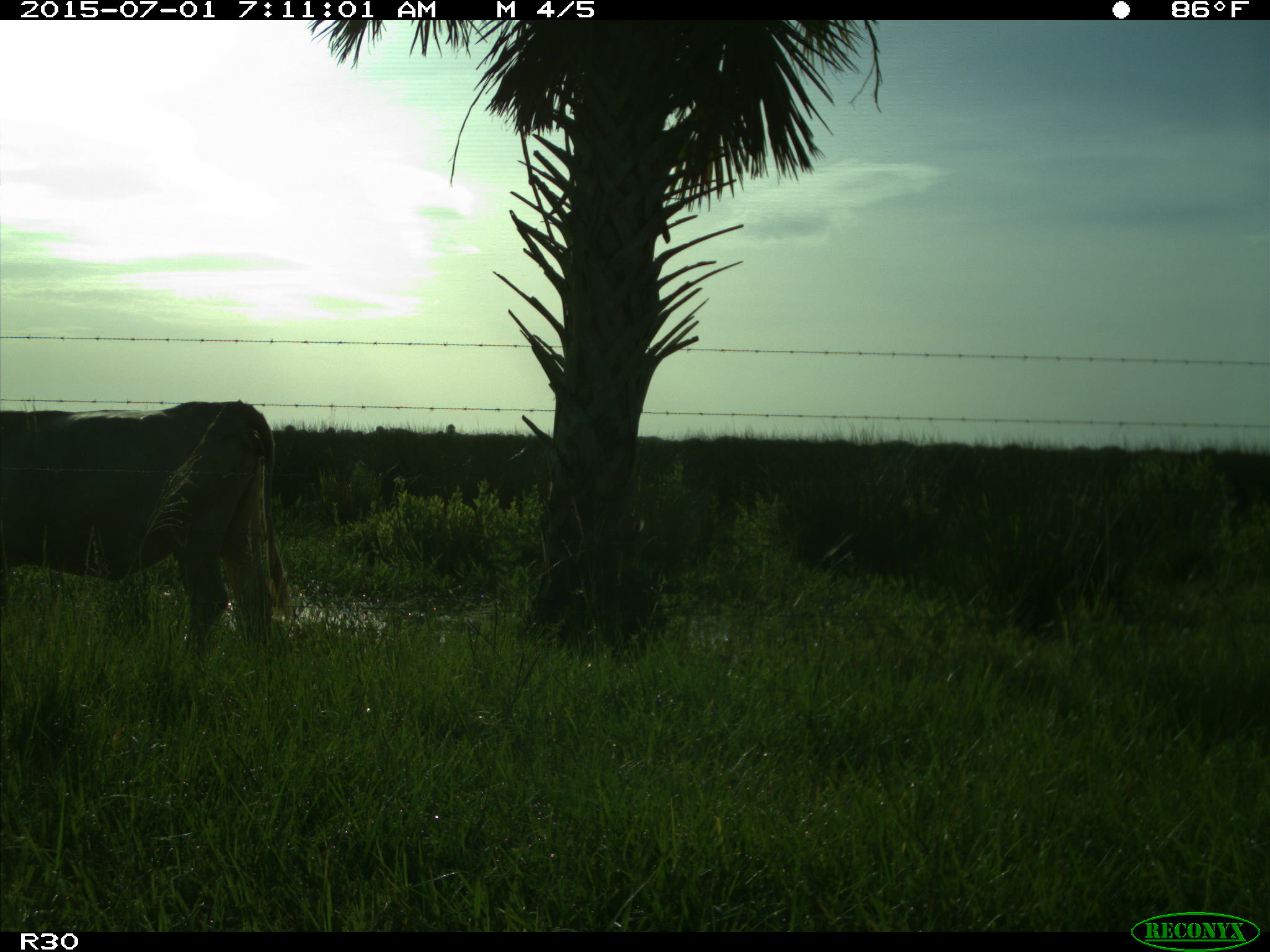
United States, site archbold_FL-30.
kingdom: Animalia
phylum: Chordata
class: Mammalia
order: Artiodactyla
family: Bovidae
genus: Bos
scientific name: Bos taurus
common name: domestic cow